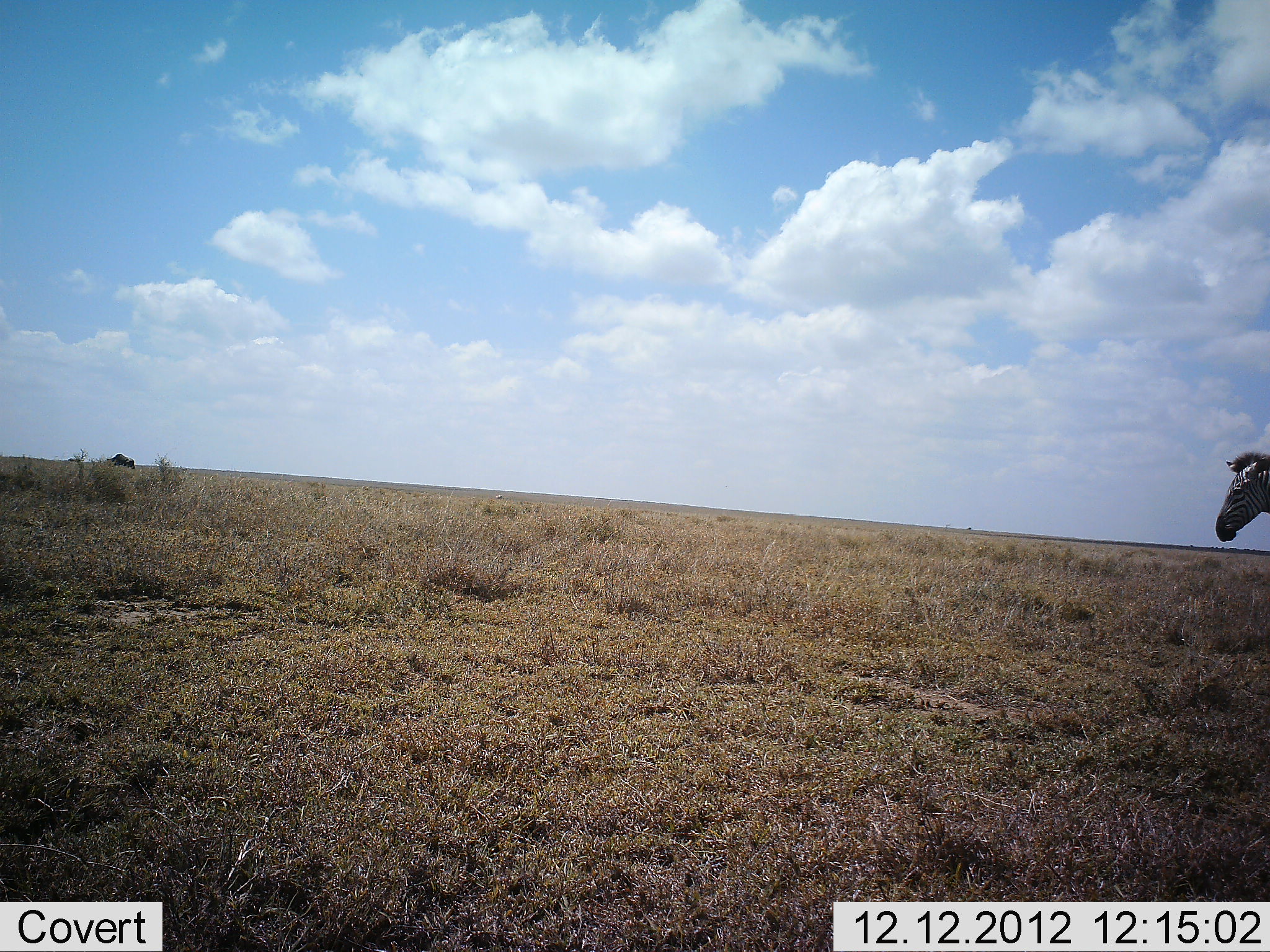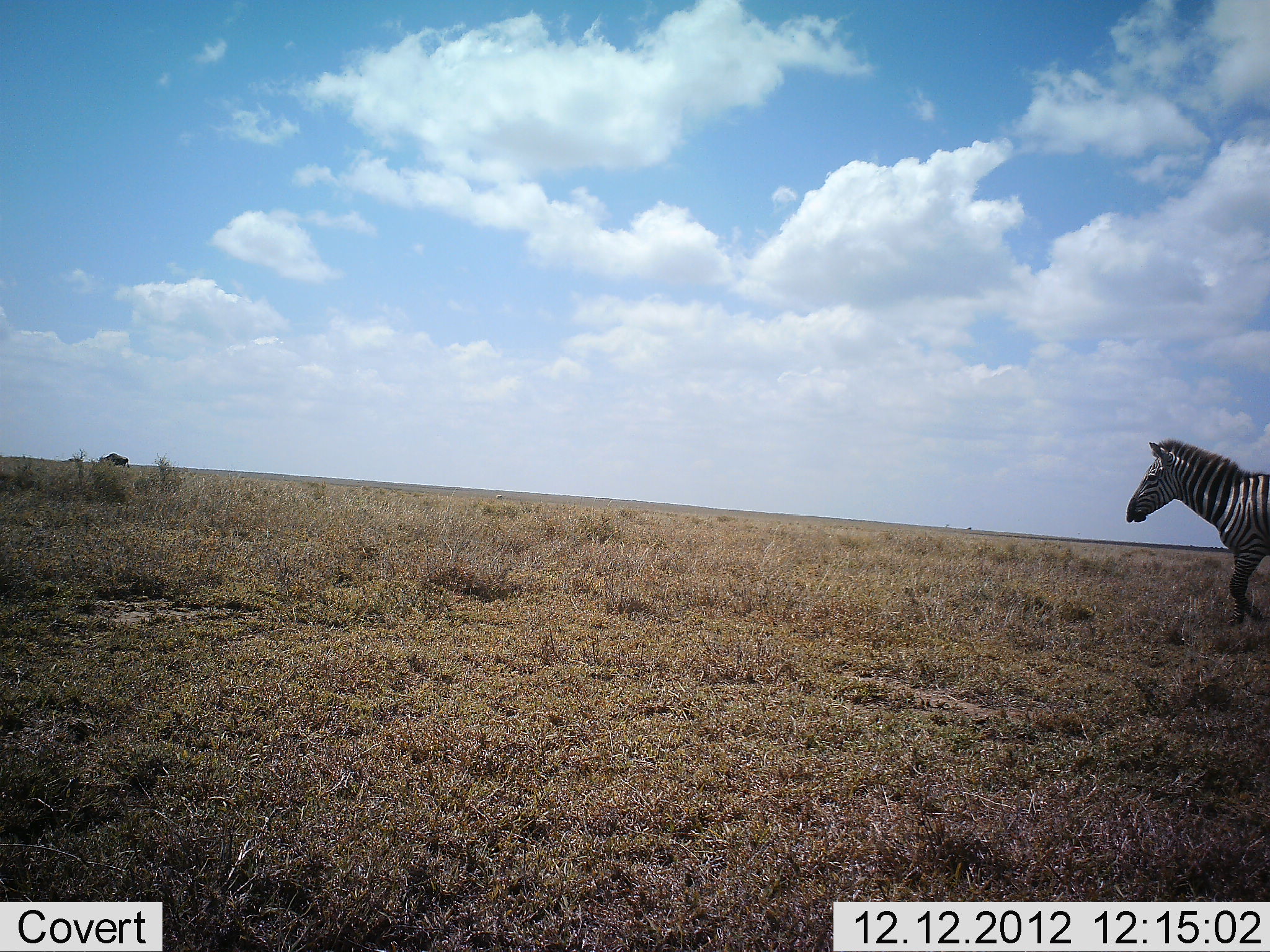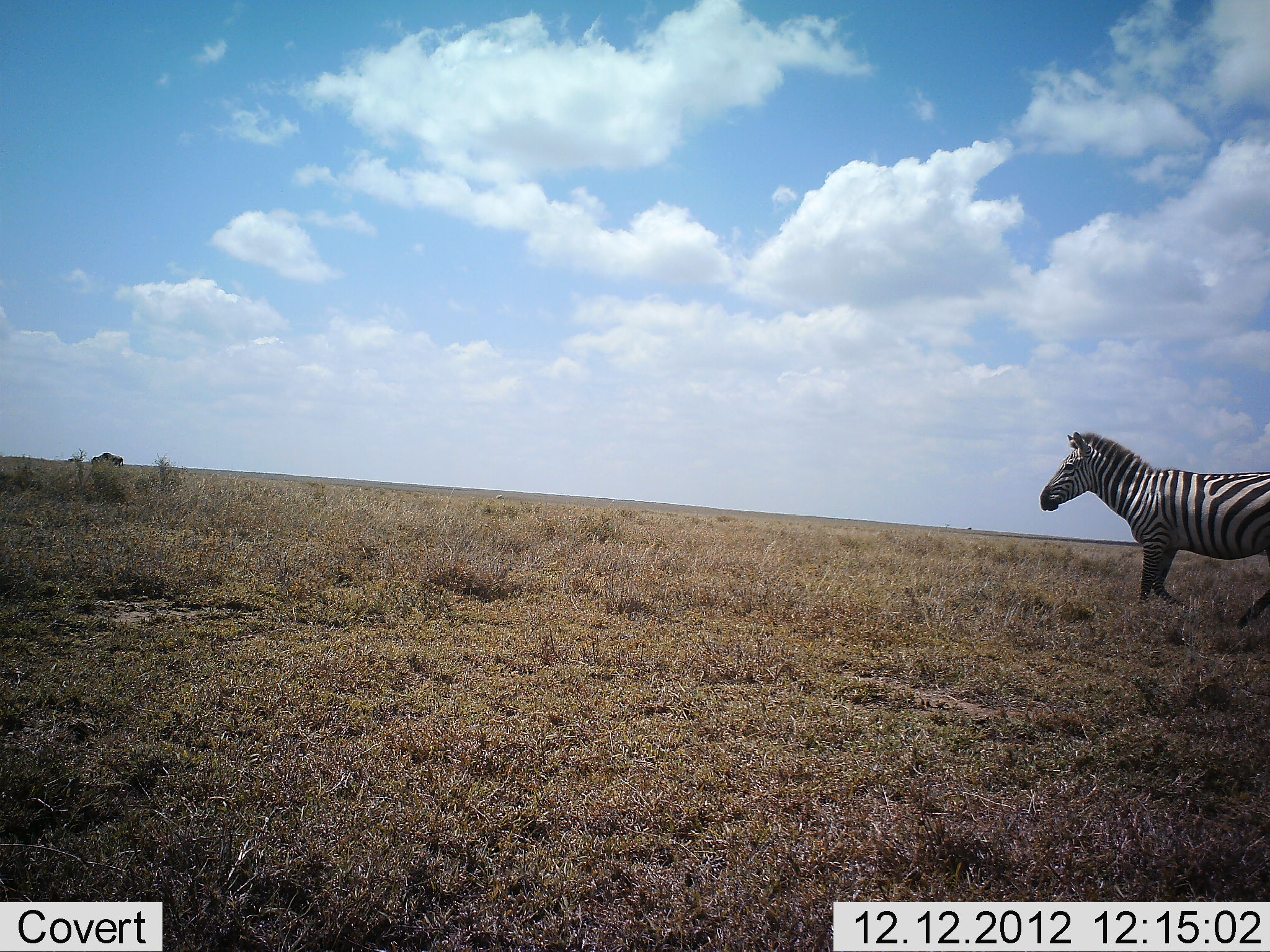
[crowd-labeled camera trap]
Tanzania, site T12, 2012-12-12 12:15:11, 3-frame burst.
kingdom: Animalia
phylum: Chordata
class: Mammalia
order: Artiodactyla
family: Bovidae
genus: Connochaetes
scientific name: Connochaetes taurinus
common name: blue wildebeest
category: wildebeest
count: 1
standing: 20%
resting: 0%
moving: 90%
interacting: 0%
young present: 0%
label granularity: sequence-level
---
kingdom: Animalia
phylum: Chordata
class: Mammalia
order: Perissodactyla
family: Equidae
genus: Equus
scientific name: Equus quagga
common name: plains zebra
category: zebra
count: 1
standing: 5%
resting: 0%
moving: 100%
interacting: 0%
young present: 0%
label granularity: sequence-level